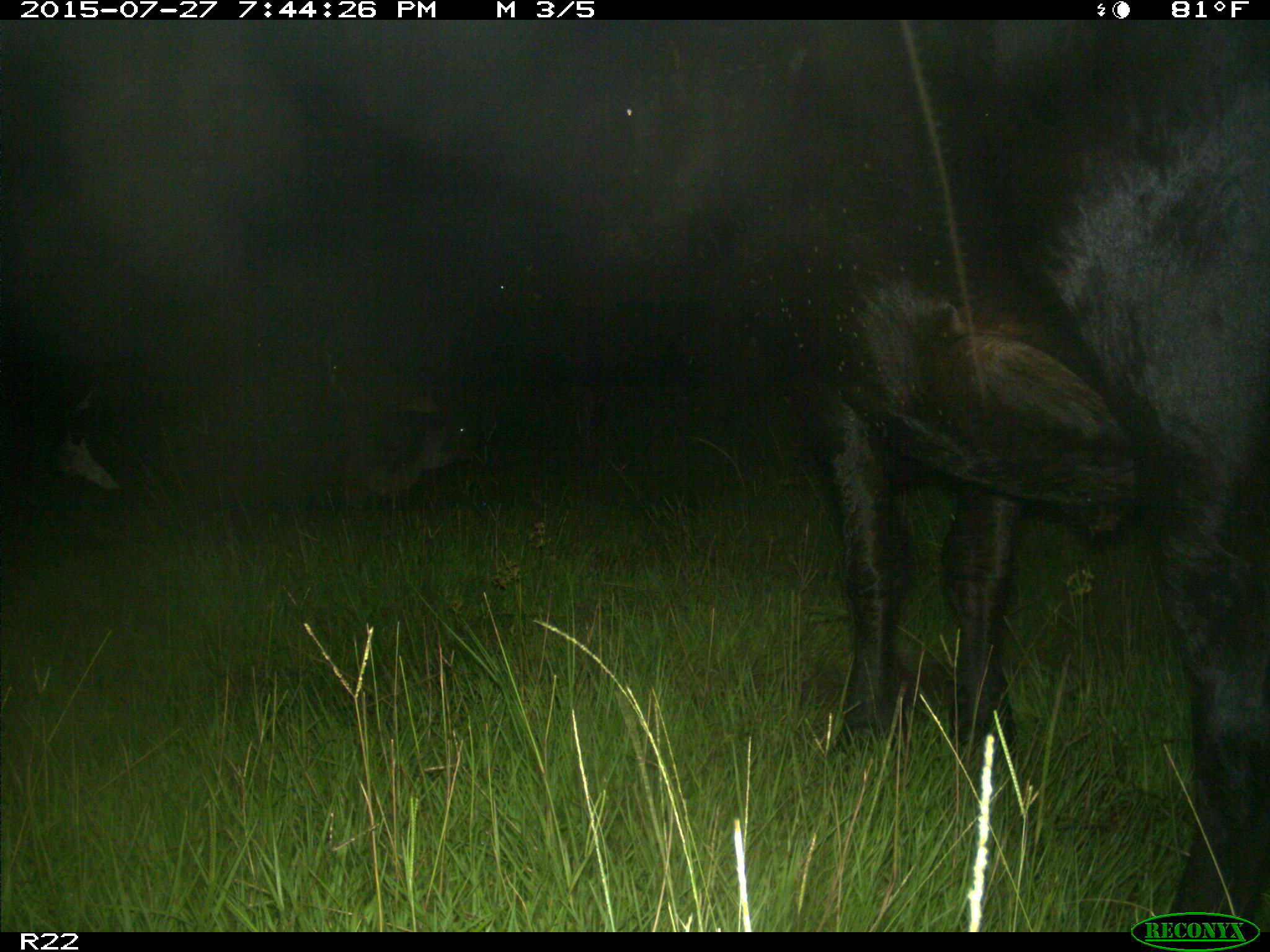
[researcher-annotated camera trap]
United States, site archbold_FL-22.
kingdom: Animalia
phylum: Chordata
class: Mammalia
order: Artiodactyla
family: Bovidae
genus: Bos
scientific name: Bos taurus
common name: domestic cow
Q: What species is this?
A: Bos taurus (domestic cow).